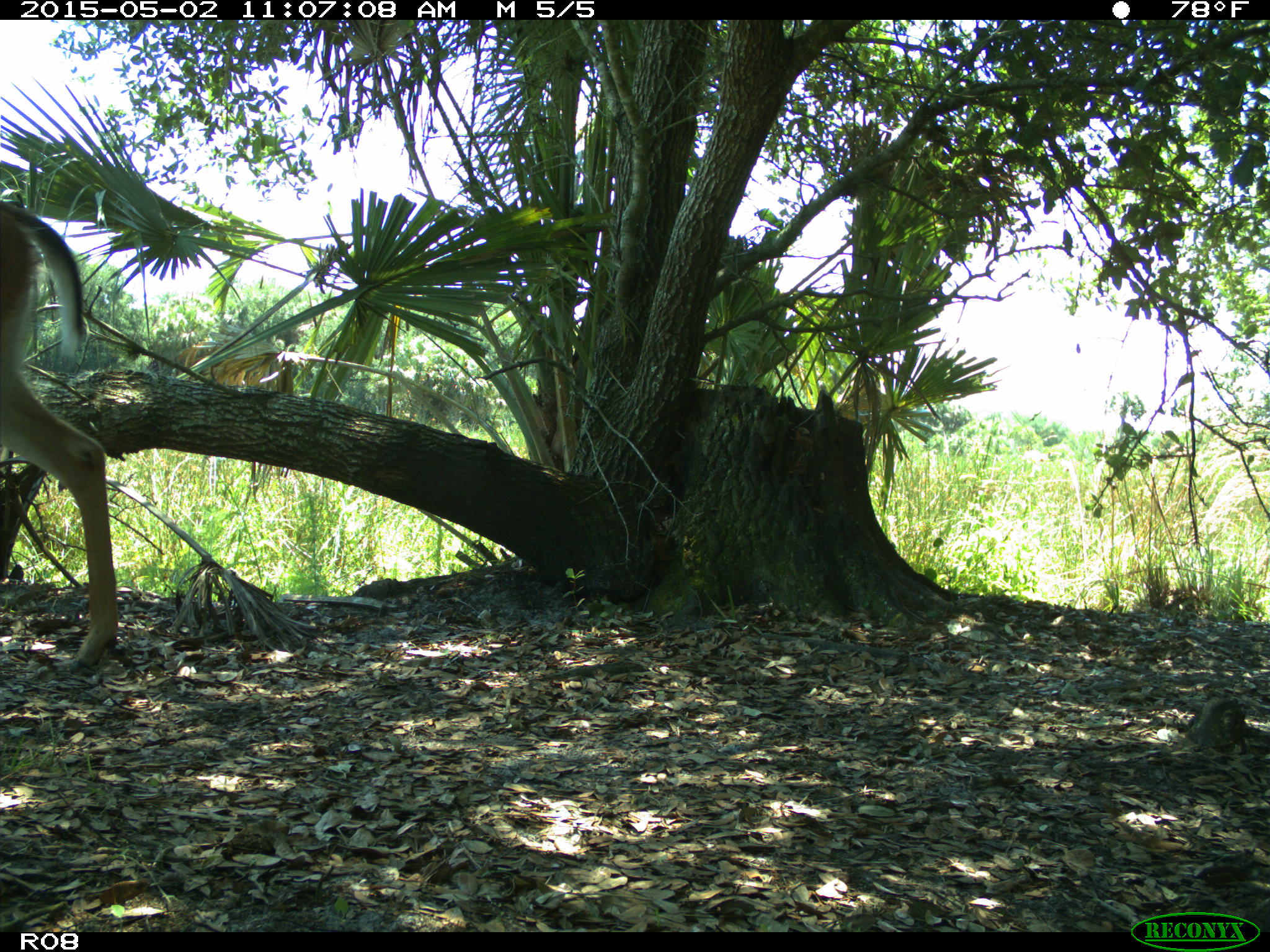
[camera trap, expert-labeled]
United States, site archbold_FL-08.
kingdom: Animalia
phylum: Chordata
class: Mammalia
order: Artiodactyla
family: Cervidae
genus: Odocoileus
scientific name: Odocoileus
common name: deer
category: unidentified deer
Unidentified deer (deer) (Odocoileus).